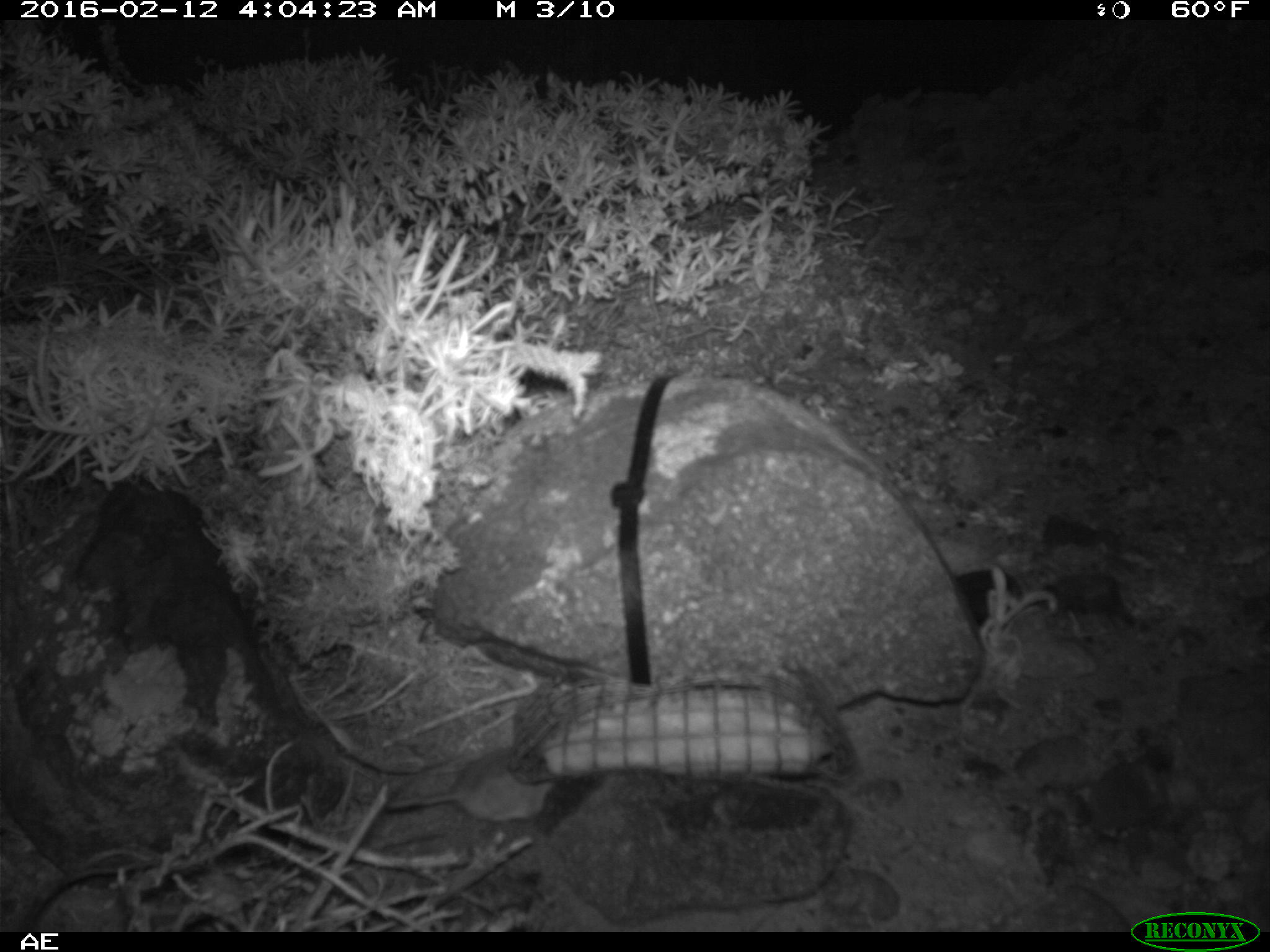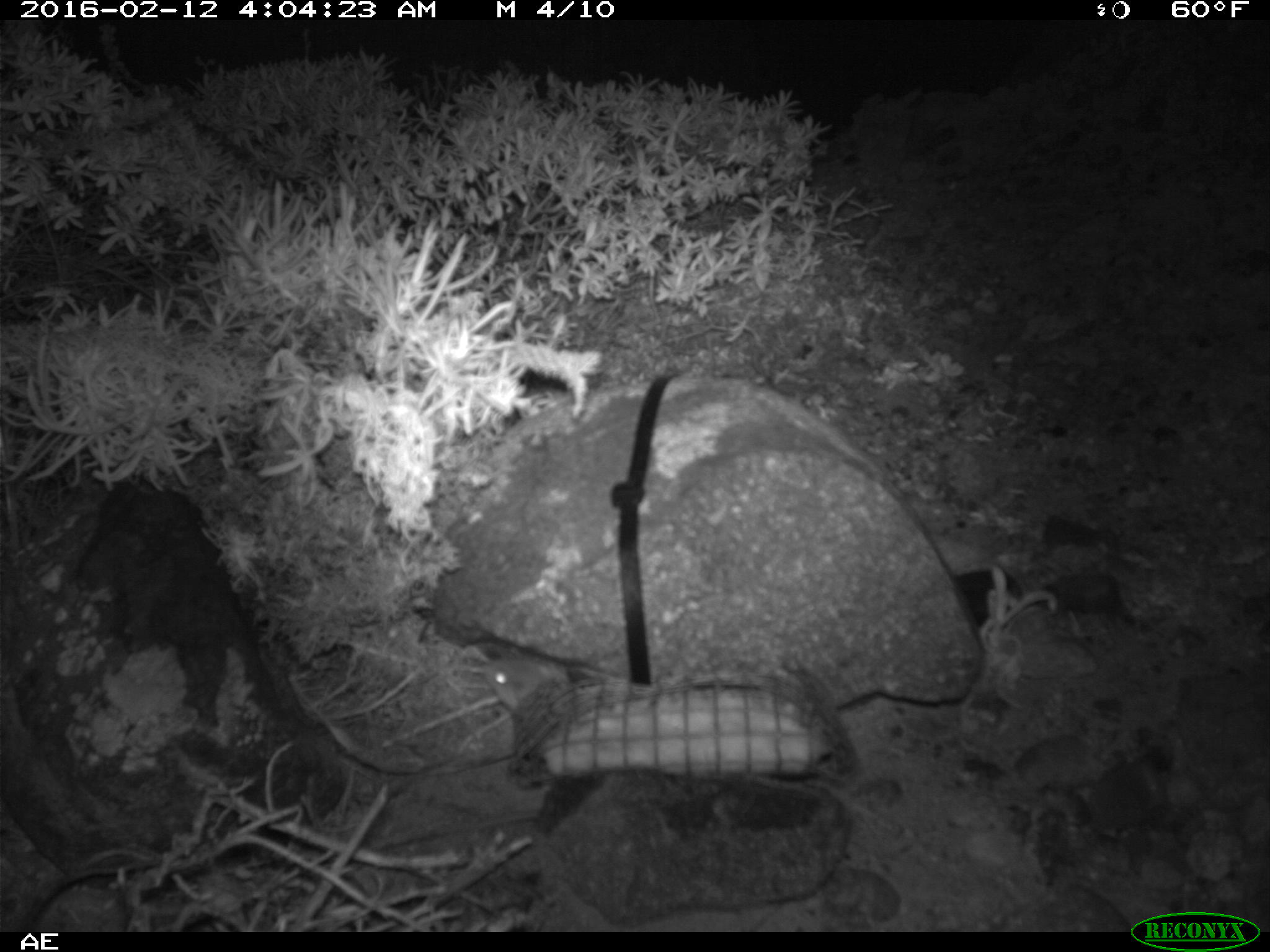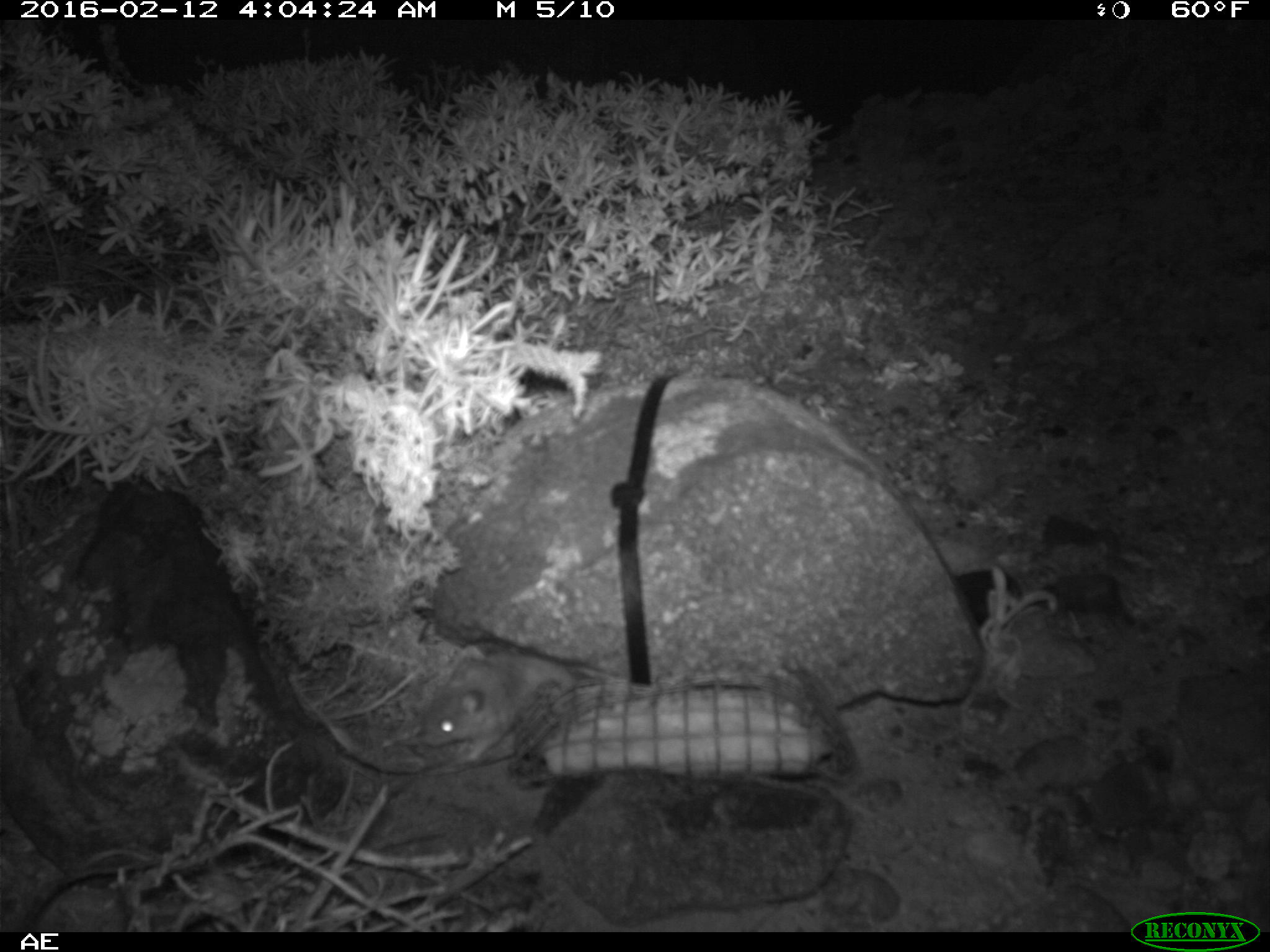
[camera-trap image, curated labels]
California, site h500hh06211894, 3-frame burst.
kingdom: Animalia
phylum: Chordata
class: Mammalia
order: Rodentia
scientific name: Rodentia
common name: rodent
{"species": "rodent (Rodentia)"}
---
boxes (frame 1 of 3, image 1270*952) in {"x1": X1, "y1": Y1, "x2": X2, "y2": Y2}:
rodent: {"x1": 385, "y1": 746, "x2": 549, "y2": 822}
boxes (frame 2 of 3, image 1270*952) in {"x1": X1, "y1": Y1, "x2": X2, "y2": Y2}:
rodent: {"x1": 486, "y1": 656, "x2": 565, "y2": 713}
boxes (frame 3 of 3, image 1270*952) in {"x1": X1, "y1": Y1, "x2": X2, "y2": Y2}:
rodent: {"x1": 420, "y1": 649, "x2": 573, "y2": 761}